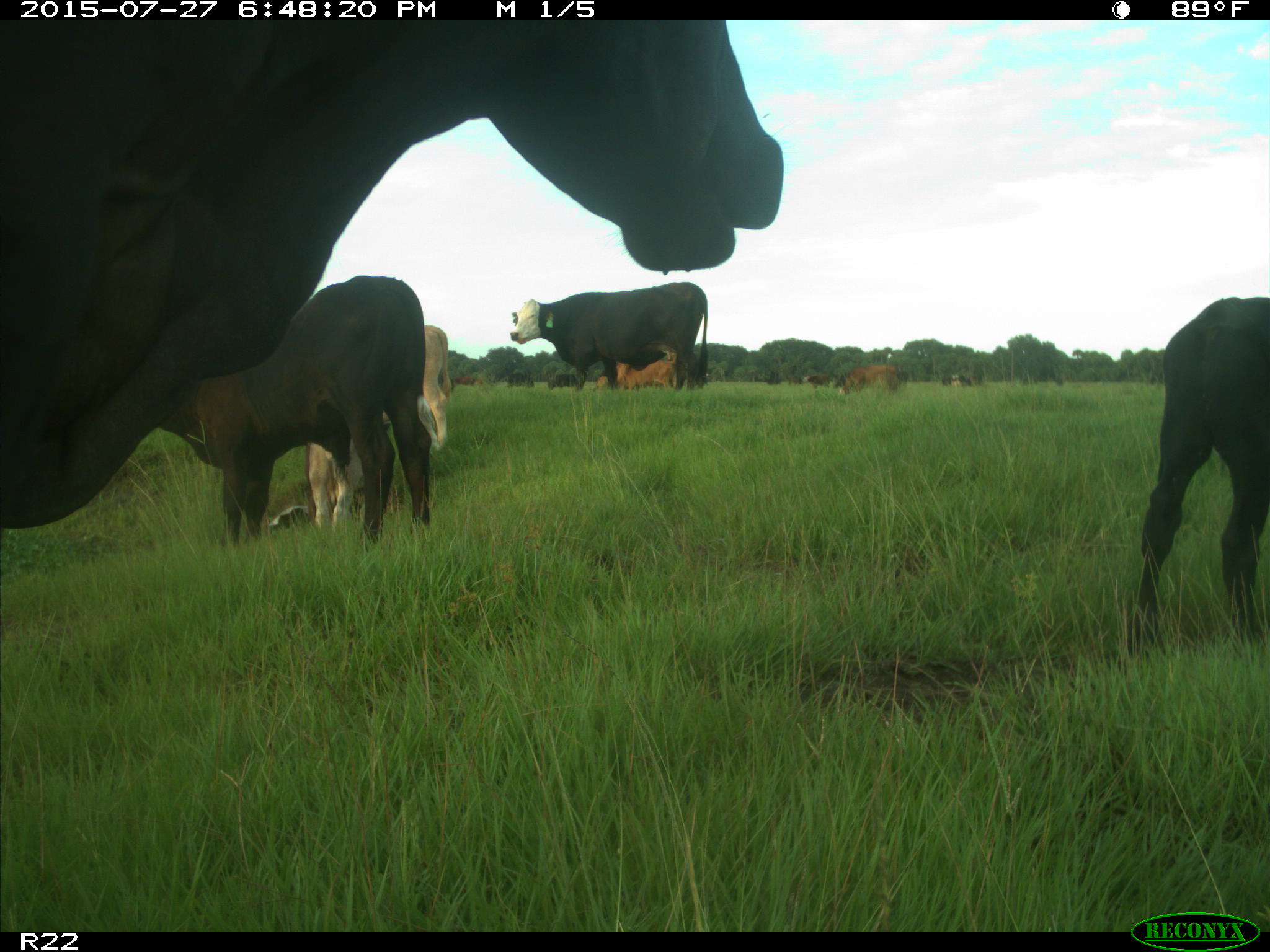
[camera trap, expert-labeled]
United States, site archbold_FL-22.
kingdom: Animalia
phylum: Chordata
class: Mammalia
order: Artiodactyla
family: Bovidae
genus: Bos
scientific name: Bos taurus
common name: domestic cow